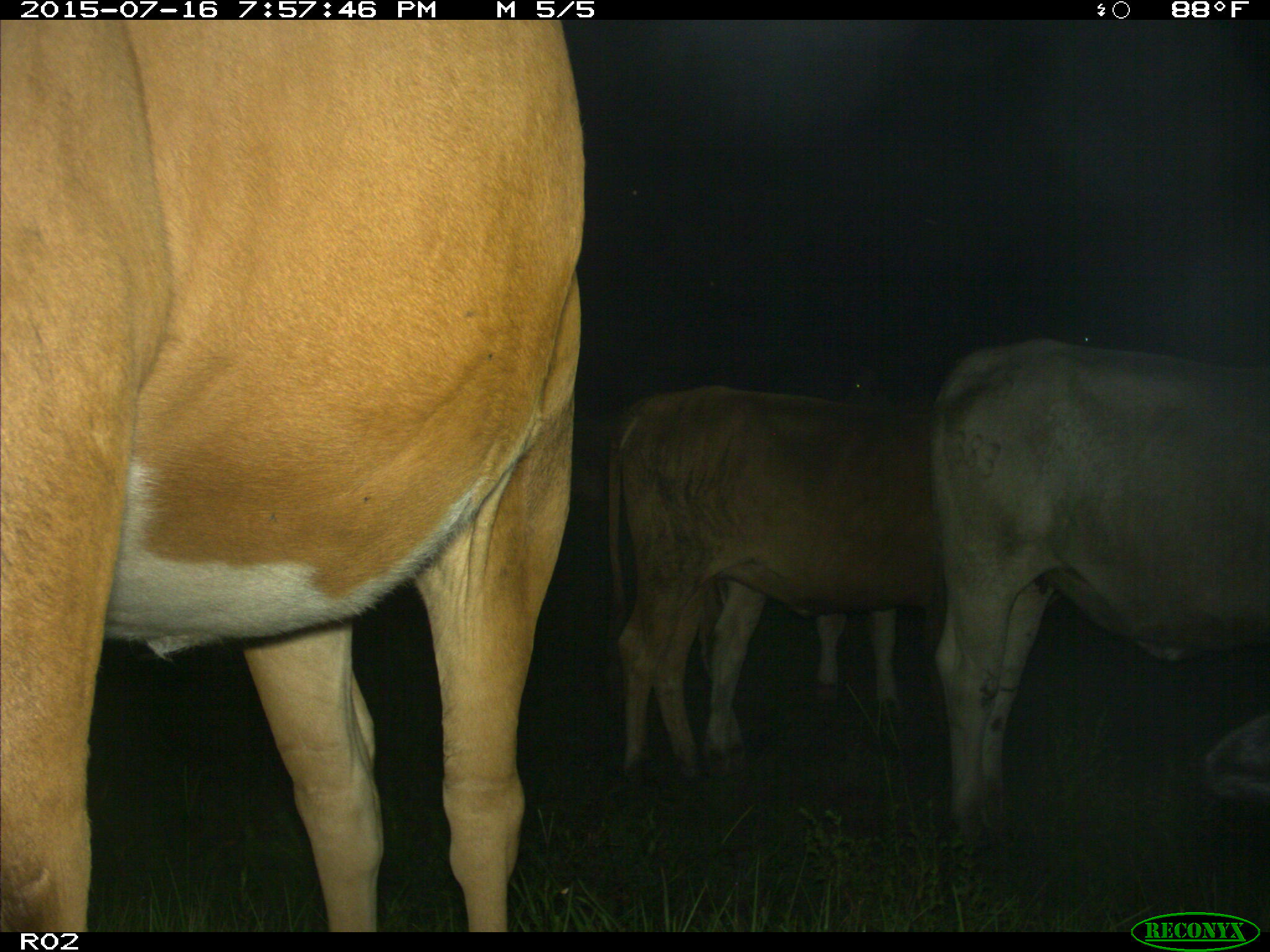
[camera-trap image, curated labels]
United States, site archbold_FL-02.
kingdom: Animalia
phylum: Chordata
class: Mammalia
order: Artiodactyla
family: Bovidae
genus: Bos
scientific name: Bos taurus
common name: domestic cow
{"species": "Bos taurus (domestic cow)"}